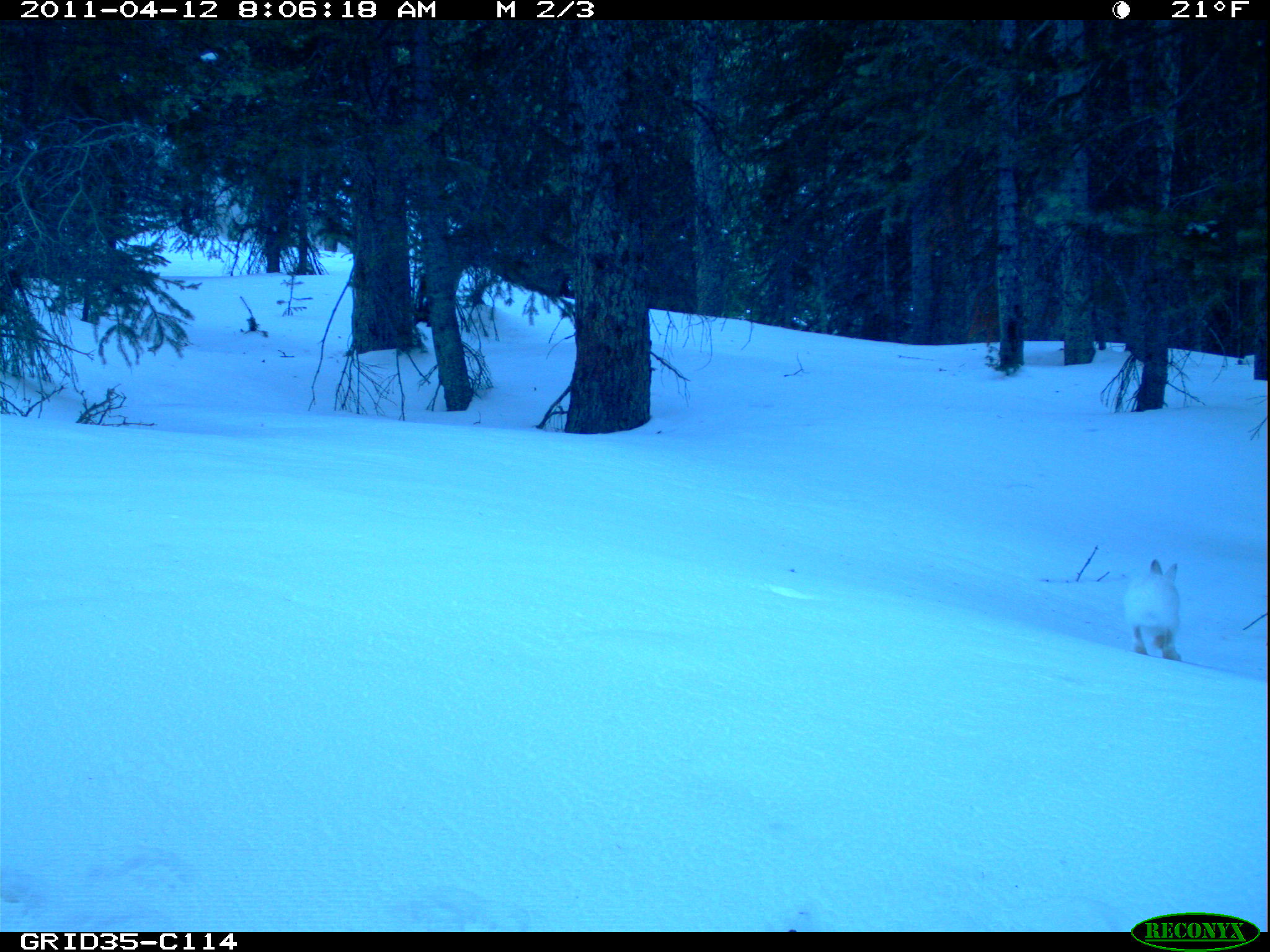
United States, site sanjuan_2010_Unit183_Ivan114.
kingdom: Animalia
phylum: Chordata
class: Mammalia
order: Lagomorpha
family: Leporidae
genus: Lepus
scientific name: Lepus americanus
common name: snowshoe hare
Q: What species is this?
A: Lepus americanus (snowshoe hare).